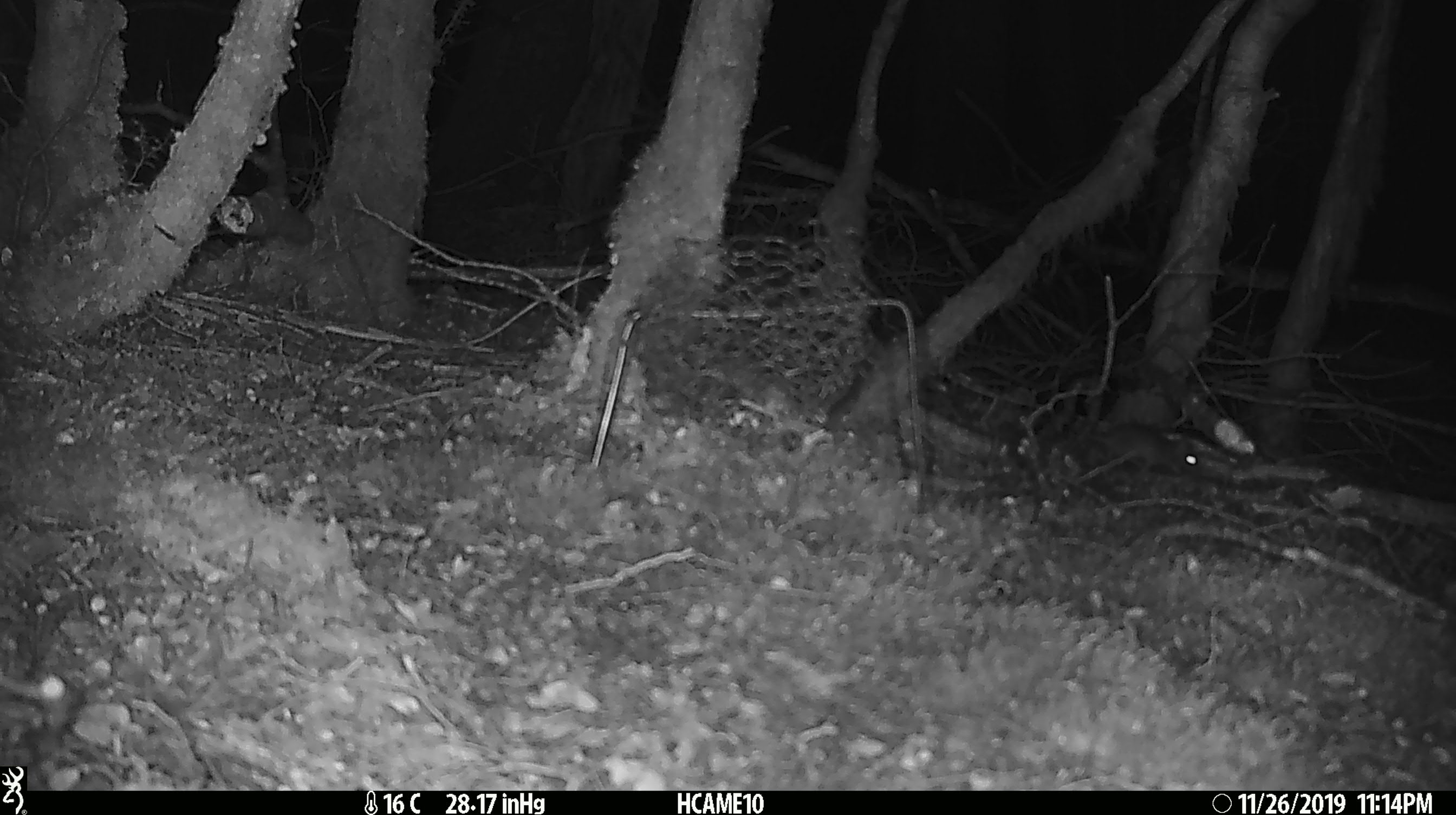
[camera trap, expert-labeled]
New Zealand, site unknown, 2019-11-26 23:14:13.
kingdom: Animalia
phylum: Chordata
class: Mammalia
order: Rodentia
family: Muridae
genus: Mus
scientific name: Mus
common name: mouse